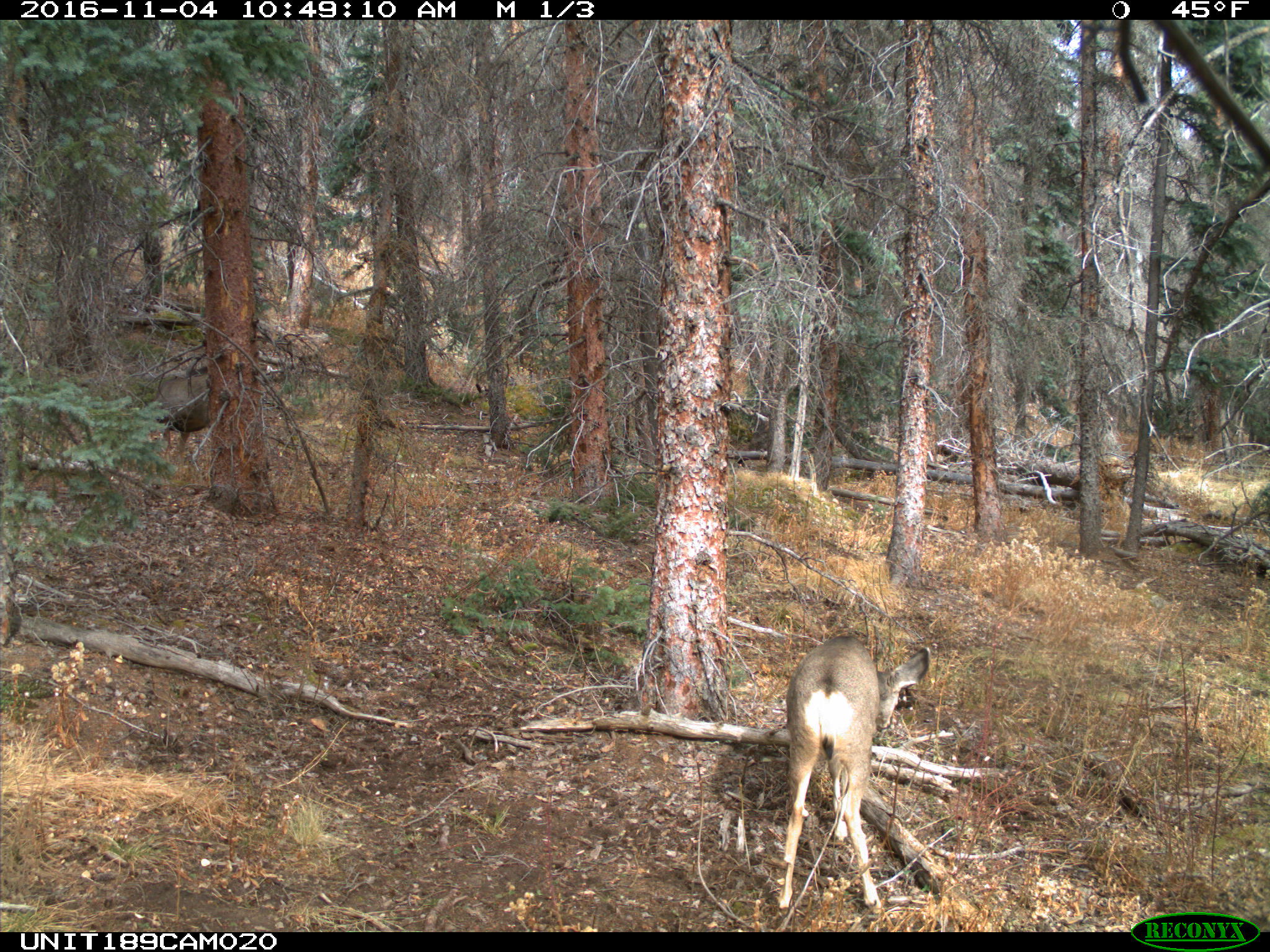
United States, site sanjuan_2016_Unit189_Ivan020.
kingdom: Animalia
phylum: Chordata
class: Mammalia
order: Artiodactyla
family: Cervidae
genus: Odocoileus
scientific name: Odocoileus hemionus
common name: mule deer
Odocoileus hemionus (mule deer).